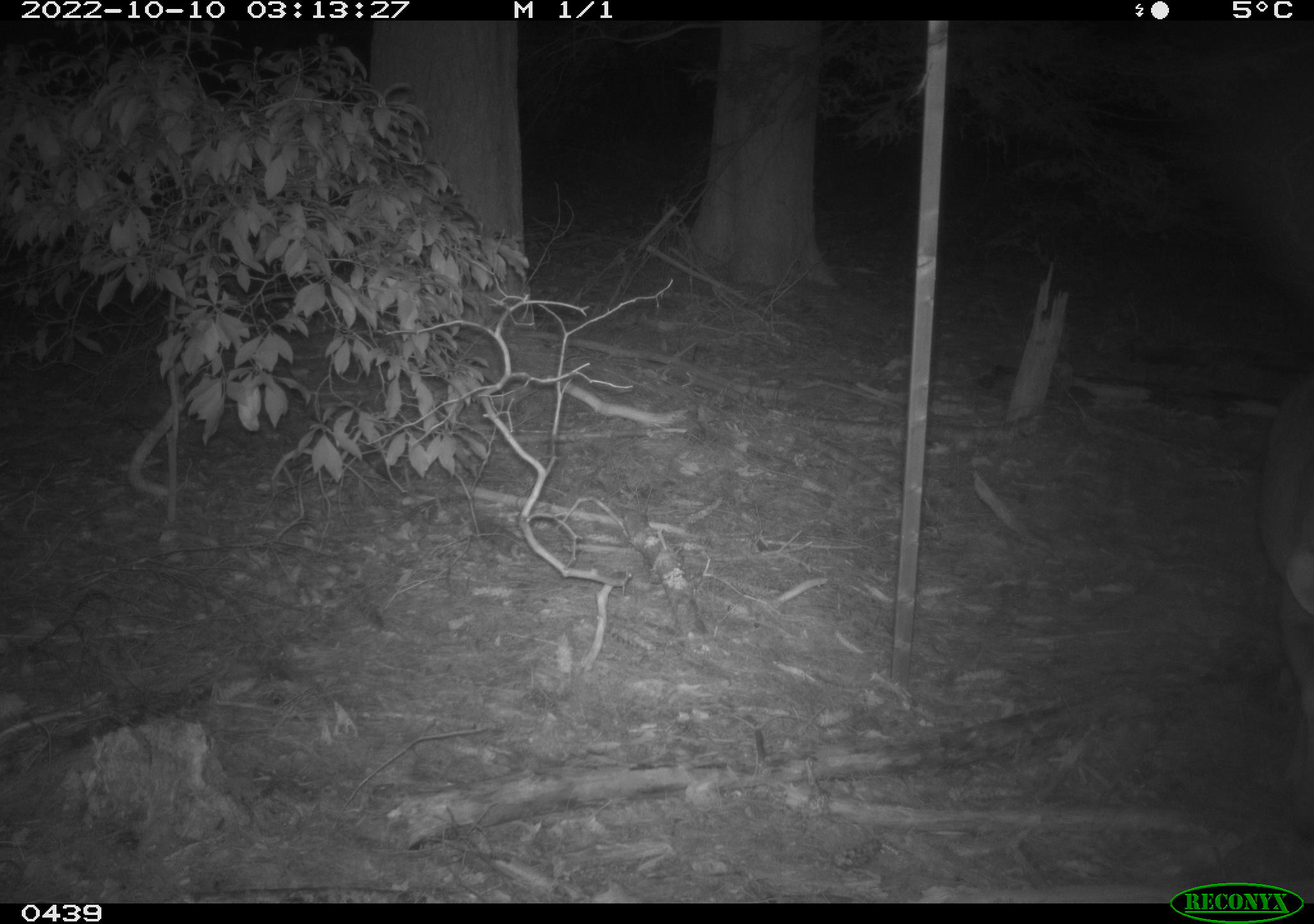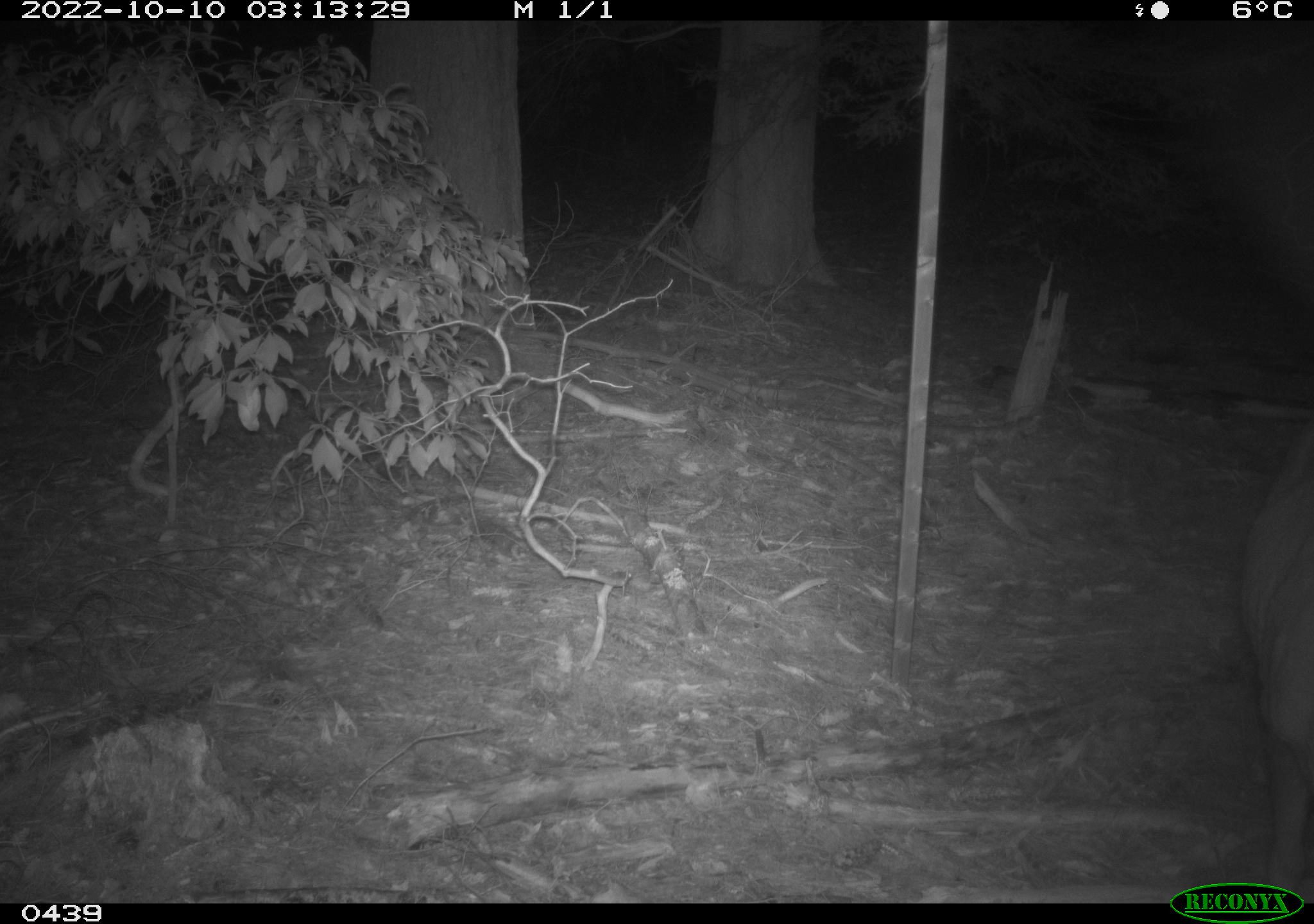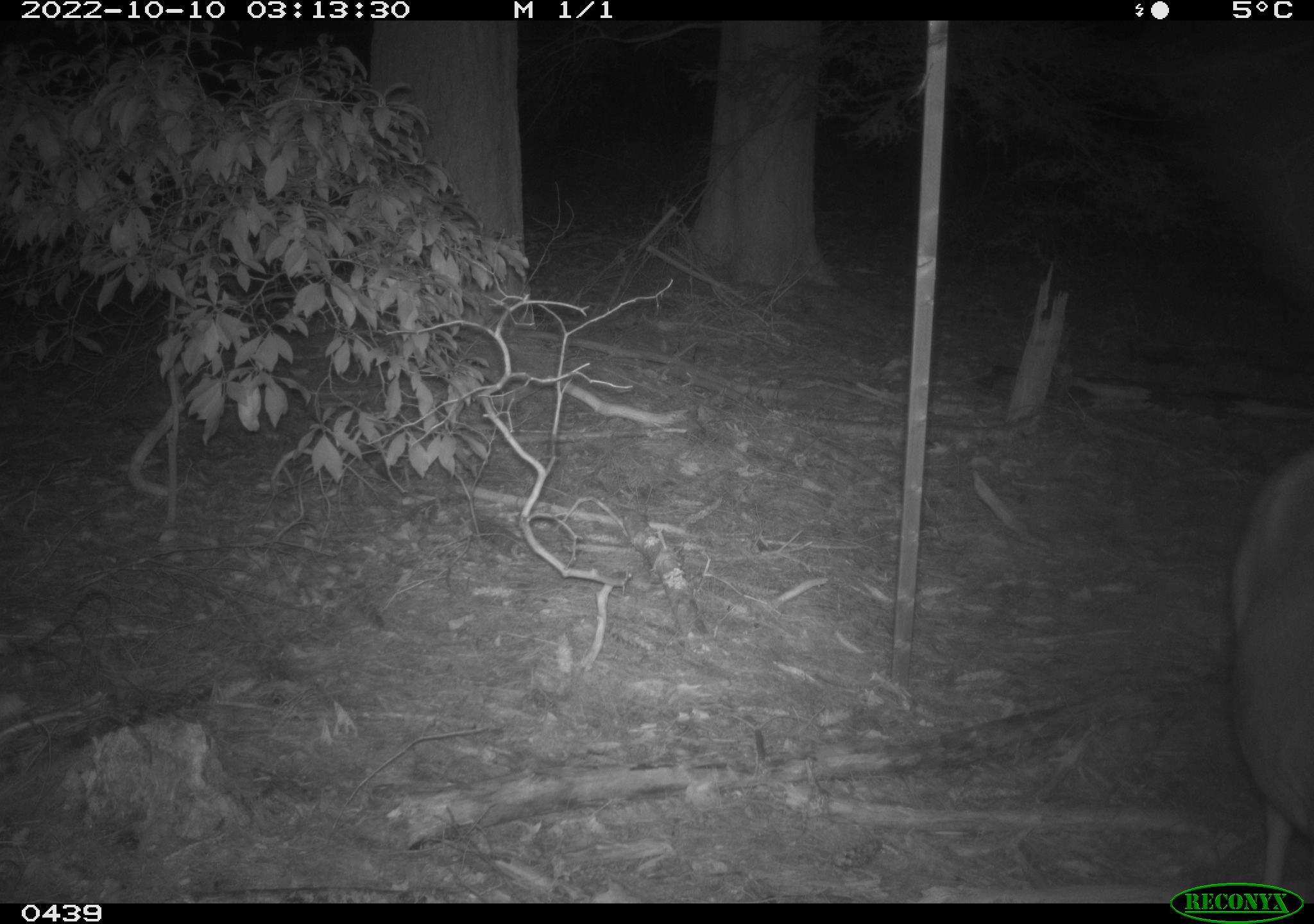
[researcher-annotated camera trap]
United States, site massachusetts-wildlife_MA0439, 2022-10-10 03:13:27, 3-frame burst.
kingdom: Animalia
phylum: Chordata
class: Mammalia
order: Artiodactyla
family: Cervidae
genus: Odocoileus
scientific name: Odocoileus virginianus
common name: white-tailed deer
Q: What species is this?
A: White-tailed deer (Odocoileus virginianus).